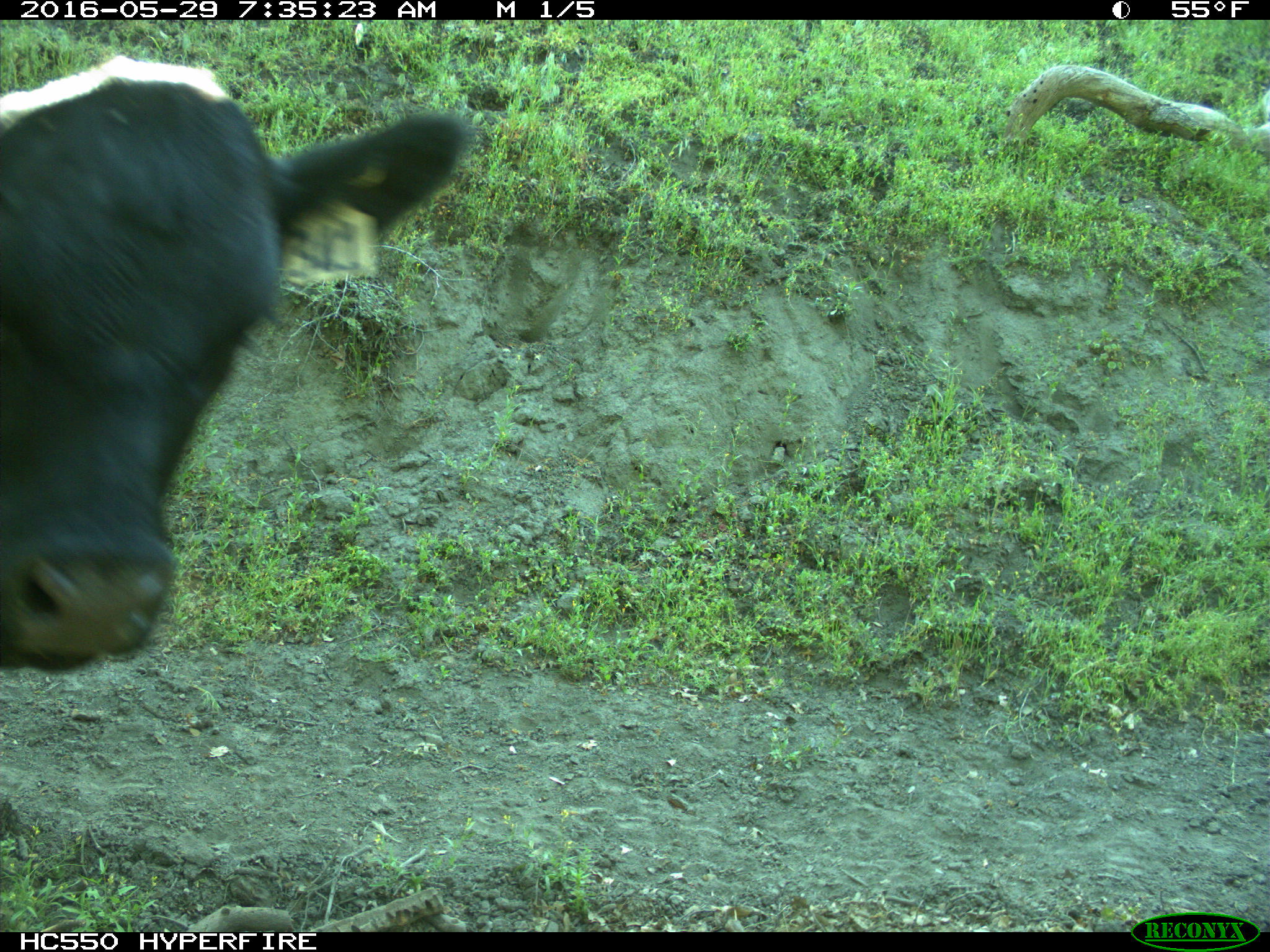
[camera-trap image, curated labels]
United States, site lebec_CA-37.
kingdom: Animalia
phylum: Chordata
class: Mammalia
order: Artiodactyla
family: Bovidae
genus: Bos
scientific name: Bos taurus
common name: domestic cow